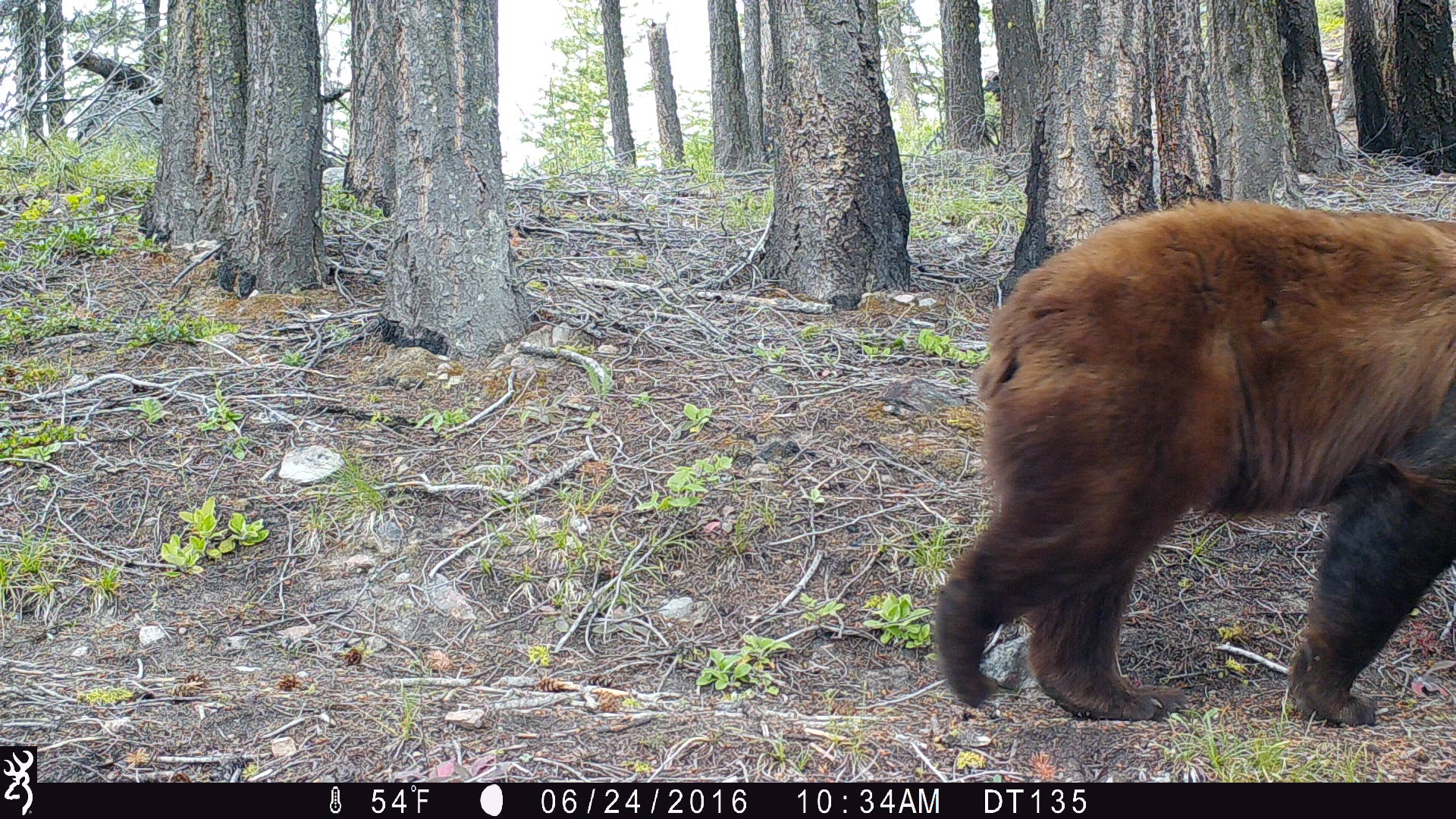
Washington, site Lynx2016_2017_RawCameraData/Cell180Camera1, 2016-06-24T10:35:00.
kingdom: Animalia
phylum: Chordata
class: Mammalia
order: Carnivora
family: Ursidae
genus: Ursus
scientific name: Ursus americanus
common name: american black bear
Ursus americanus (american black bear). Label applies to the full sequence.